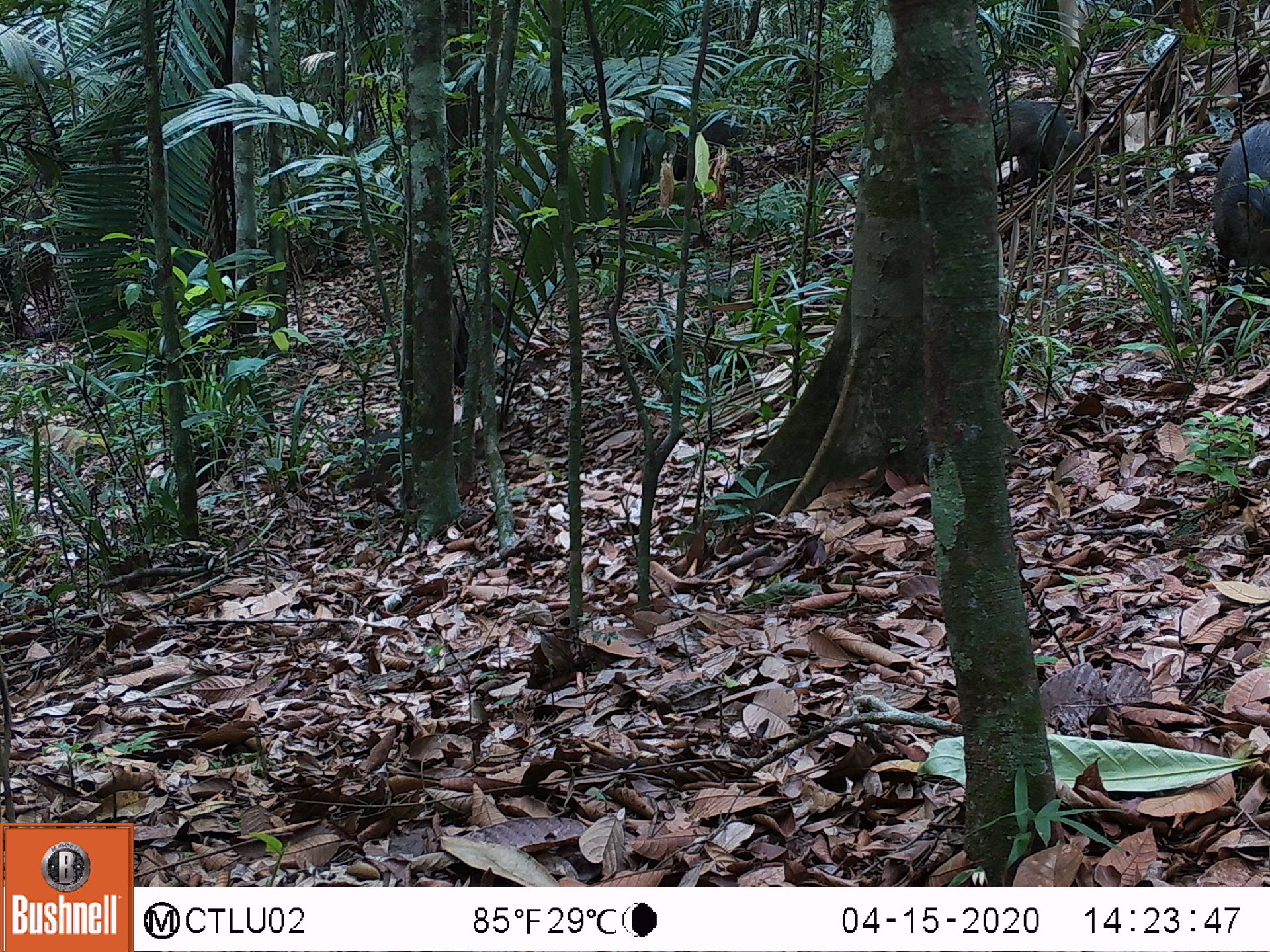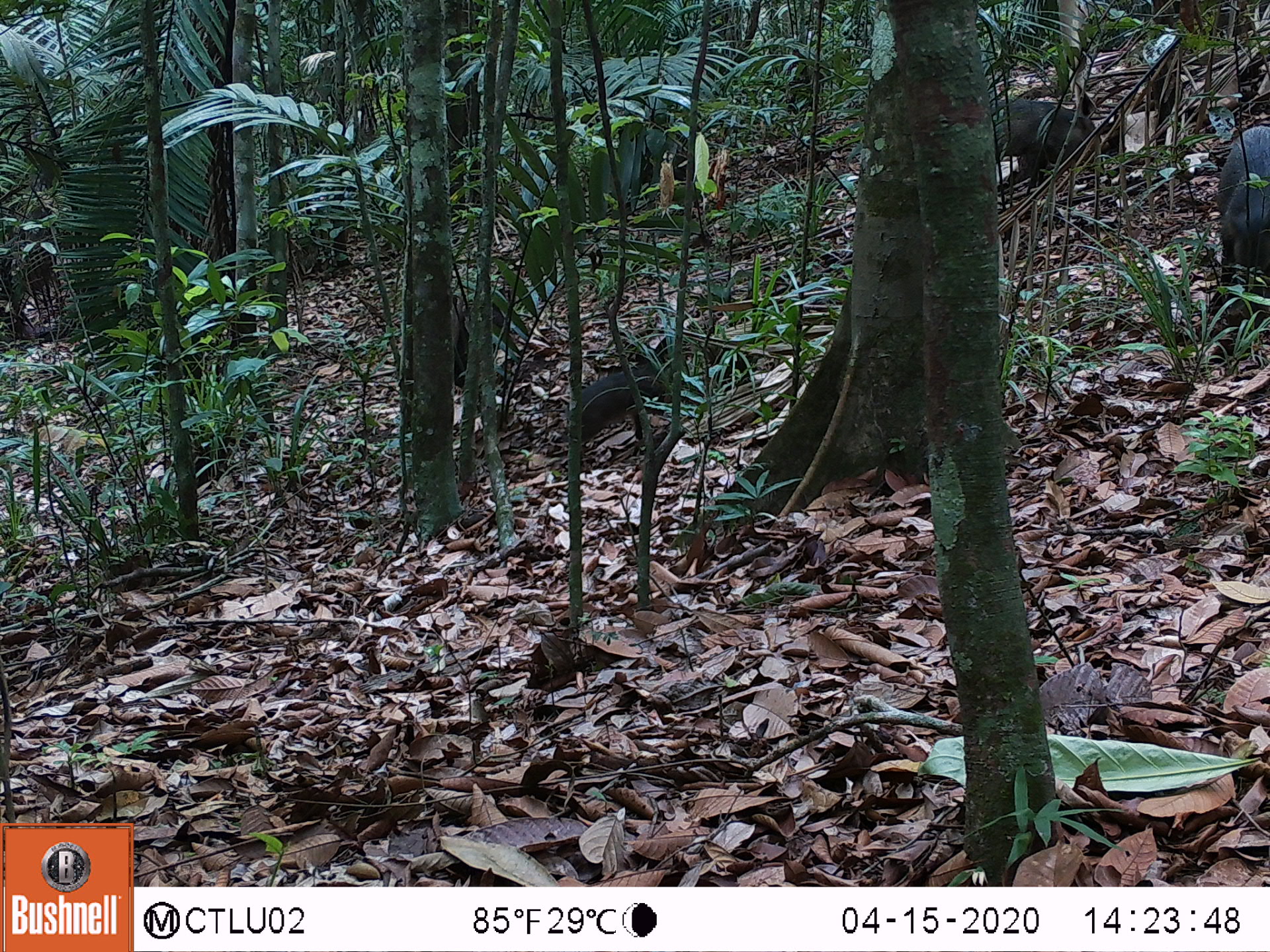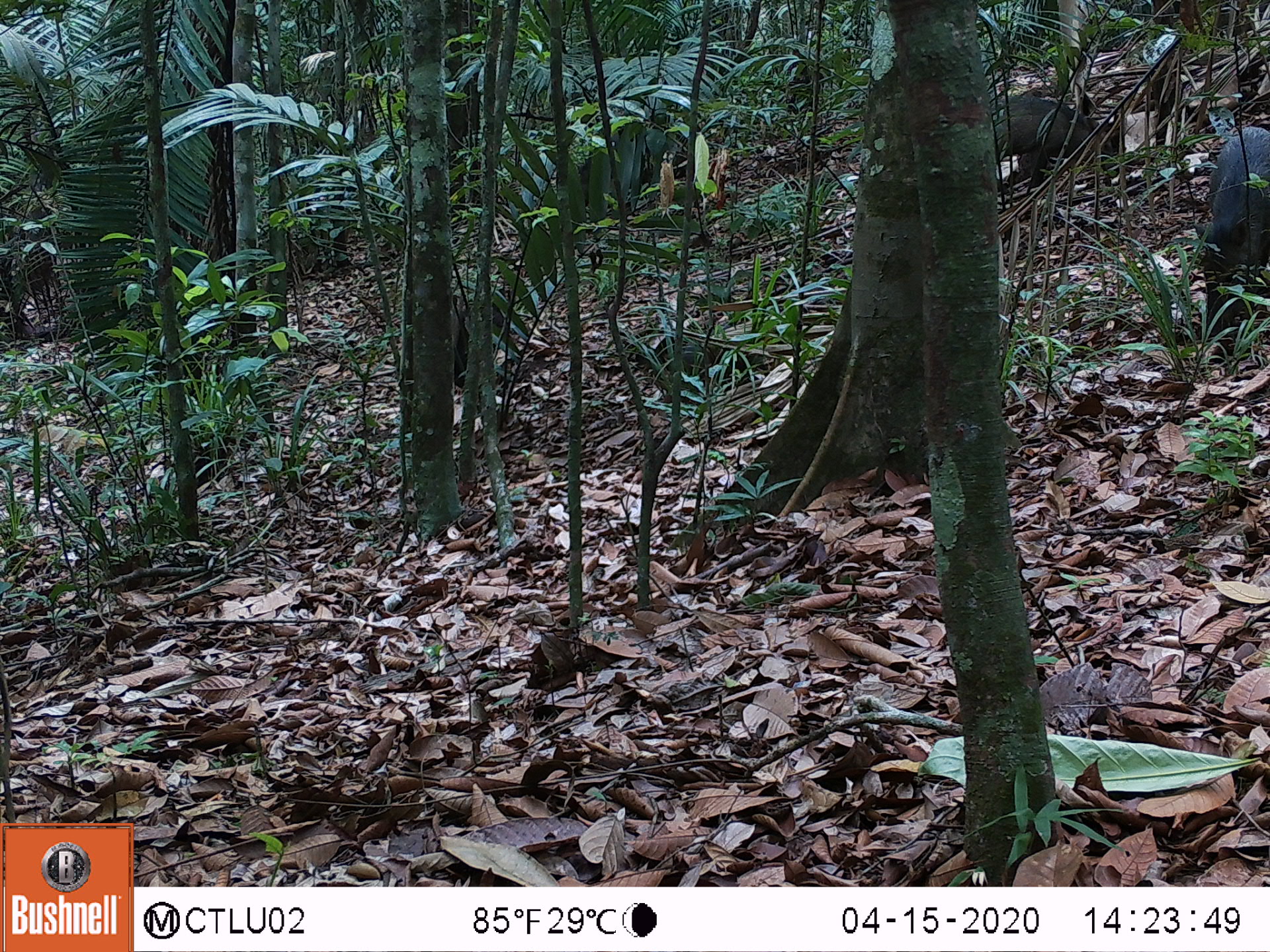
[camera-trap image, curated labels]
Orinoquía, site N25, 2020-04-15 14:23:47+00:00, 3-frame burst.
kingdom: Animalia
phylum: Chordata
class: Mammalia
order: Artiodactyla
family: Tayassuidae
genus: Pecari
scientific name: Pecari tajacu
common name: collared peccary